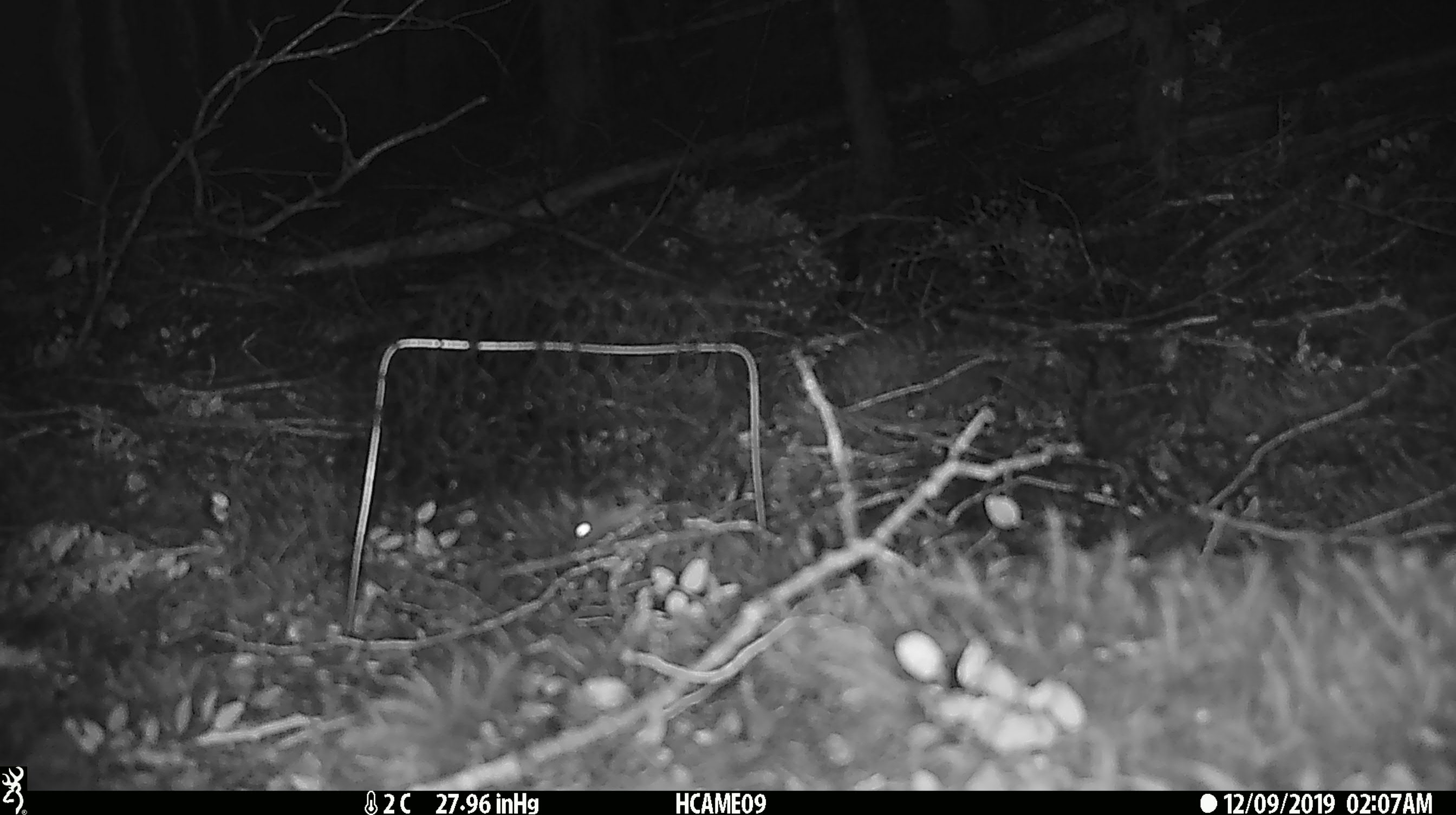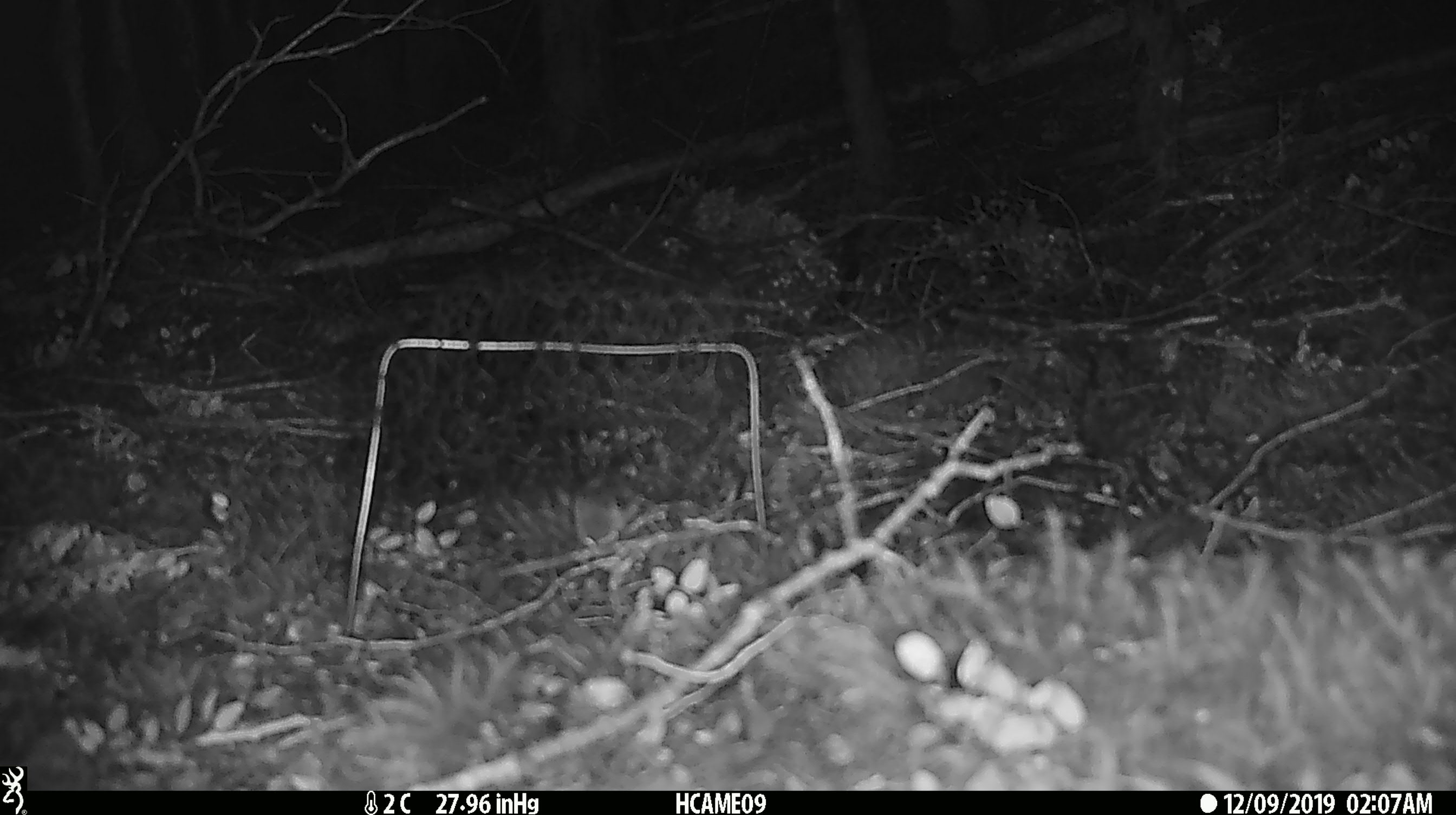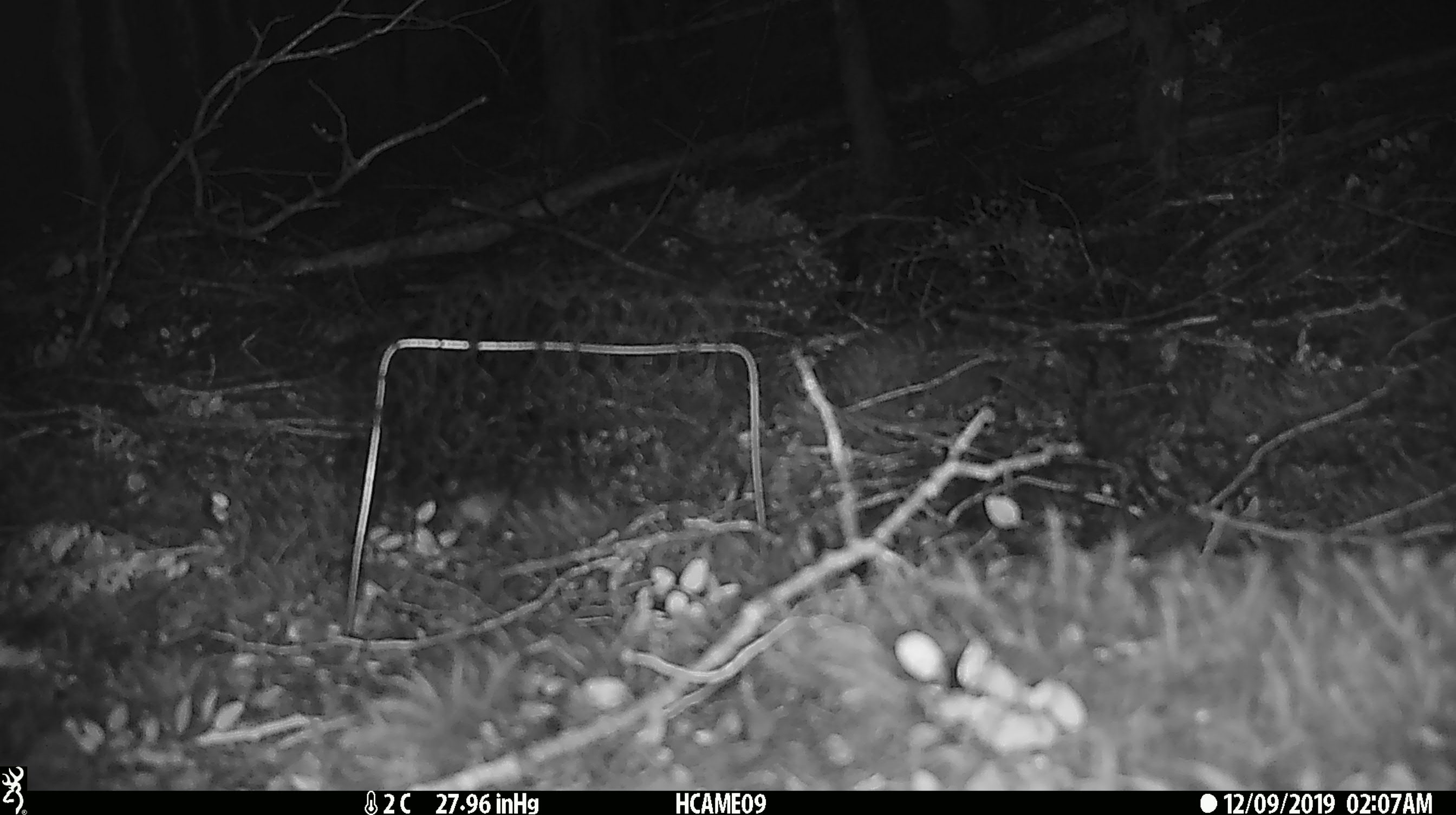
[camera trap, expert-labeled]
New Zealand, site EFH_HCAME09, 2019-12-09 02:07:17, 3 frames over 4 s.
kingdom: Animalia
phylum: Chordata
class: Mammalia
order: Rodentia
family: Muridae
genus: Mus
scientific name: Mus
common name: mouse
Mouse (Mus).